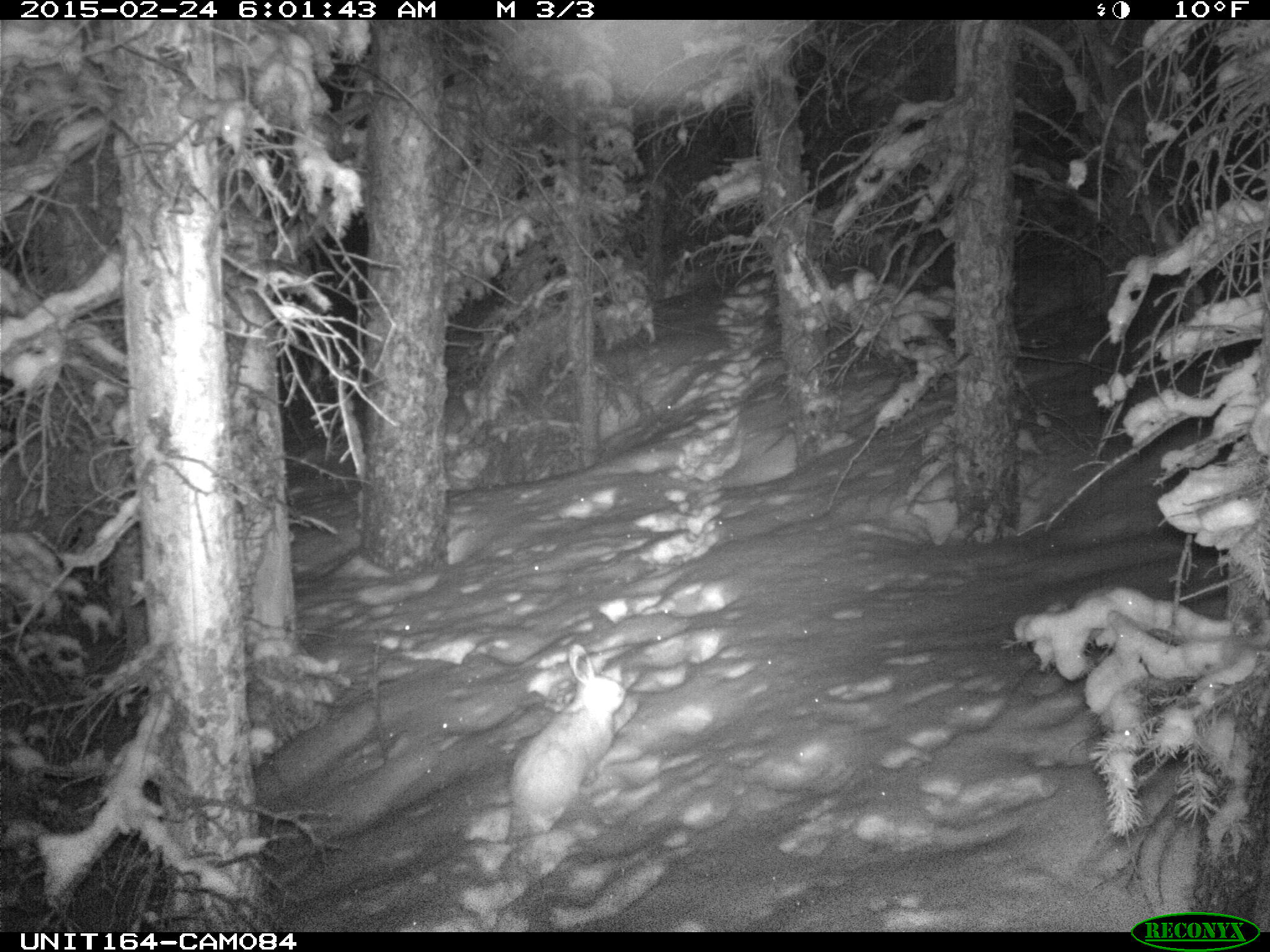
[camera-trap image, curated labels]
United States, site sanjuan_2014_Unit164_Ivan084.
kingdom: Animalia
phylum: Chordata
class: Mammalia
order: Lagomorpha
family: Leporidae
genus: Lepus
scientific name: Lepus americanus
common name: snowshoe hare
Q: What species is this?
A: Lepus americanus (snowshoe hare).